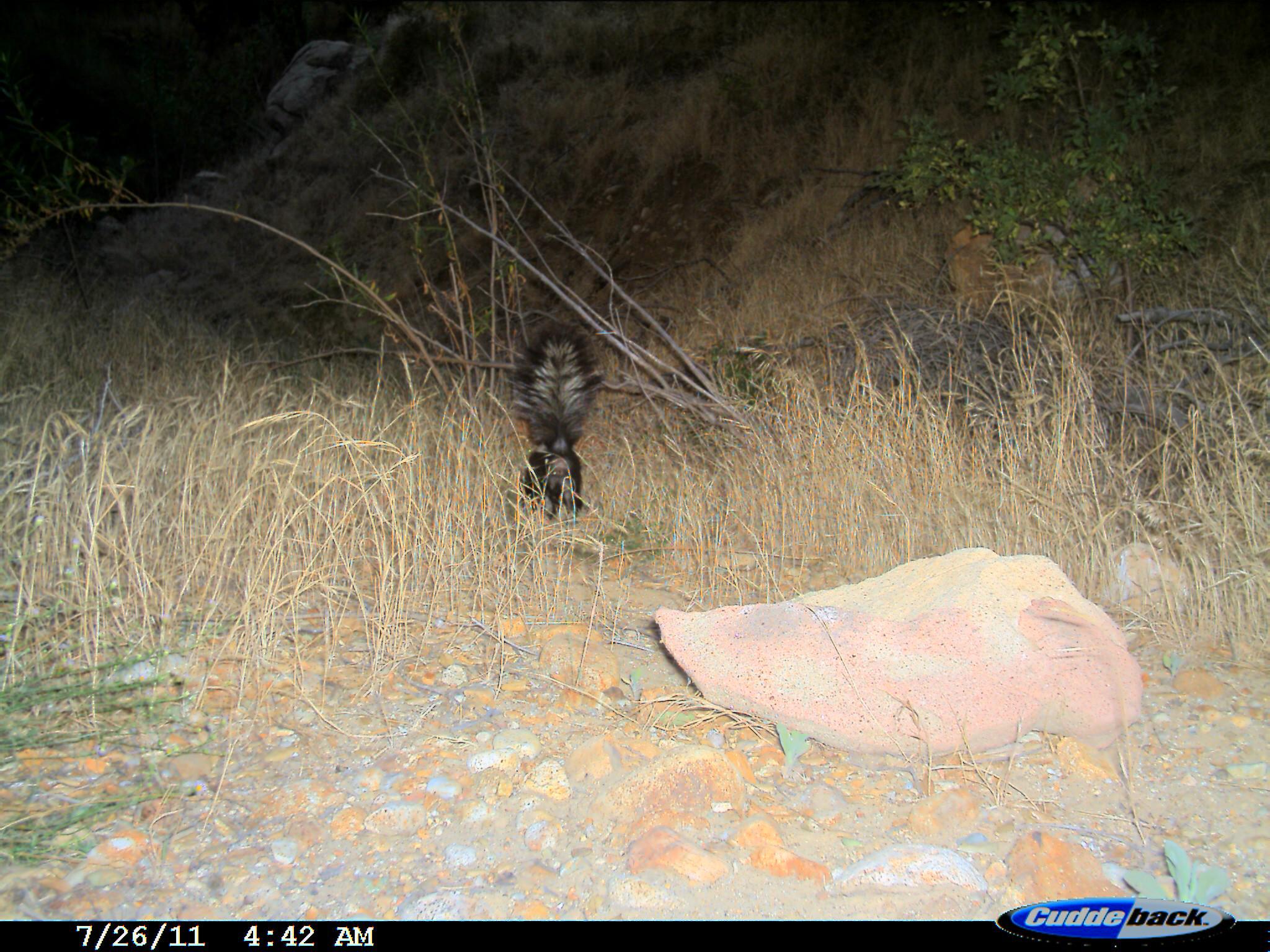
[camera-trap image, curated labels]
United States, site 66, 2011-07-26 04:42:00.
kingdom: Animalia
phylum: Chordata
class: Mammalia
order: Carnivora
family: Mephitidae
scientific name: Mephitidae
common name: skunk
Skunk (Mephitidae).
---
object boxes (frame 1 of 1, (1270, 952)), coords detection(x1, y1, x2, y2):
skunk: detection(508, 320, 604, 525)